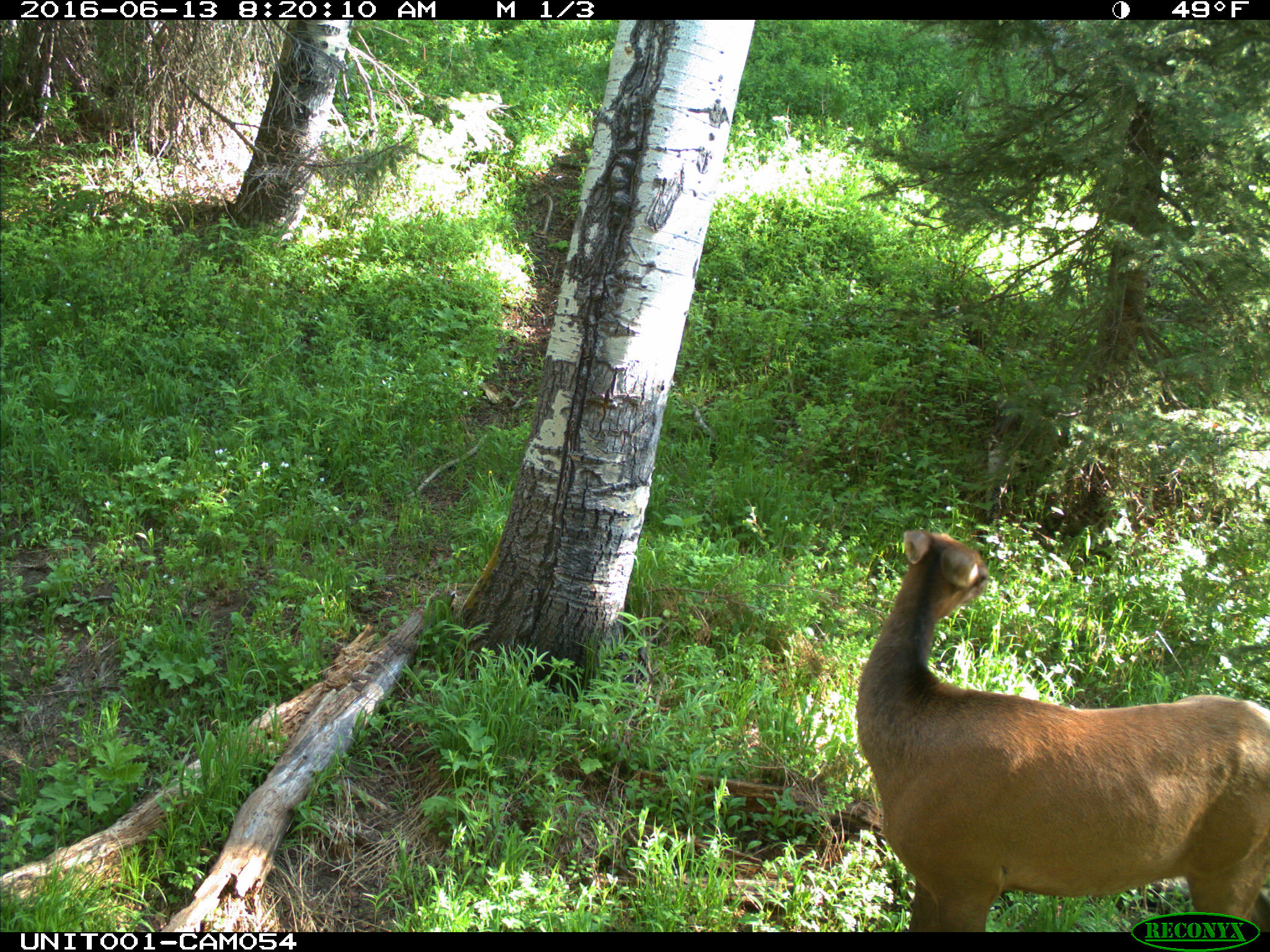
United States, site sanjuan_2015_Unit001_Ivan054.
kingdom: Animalia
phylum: Chordata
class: Mammalia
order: Artiodactyla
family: Cervidae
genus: Cervus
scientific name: Cervus elaphus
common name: red deer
Cervus elaphus (red deer).